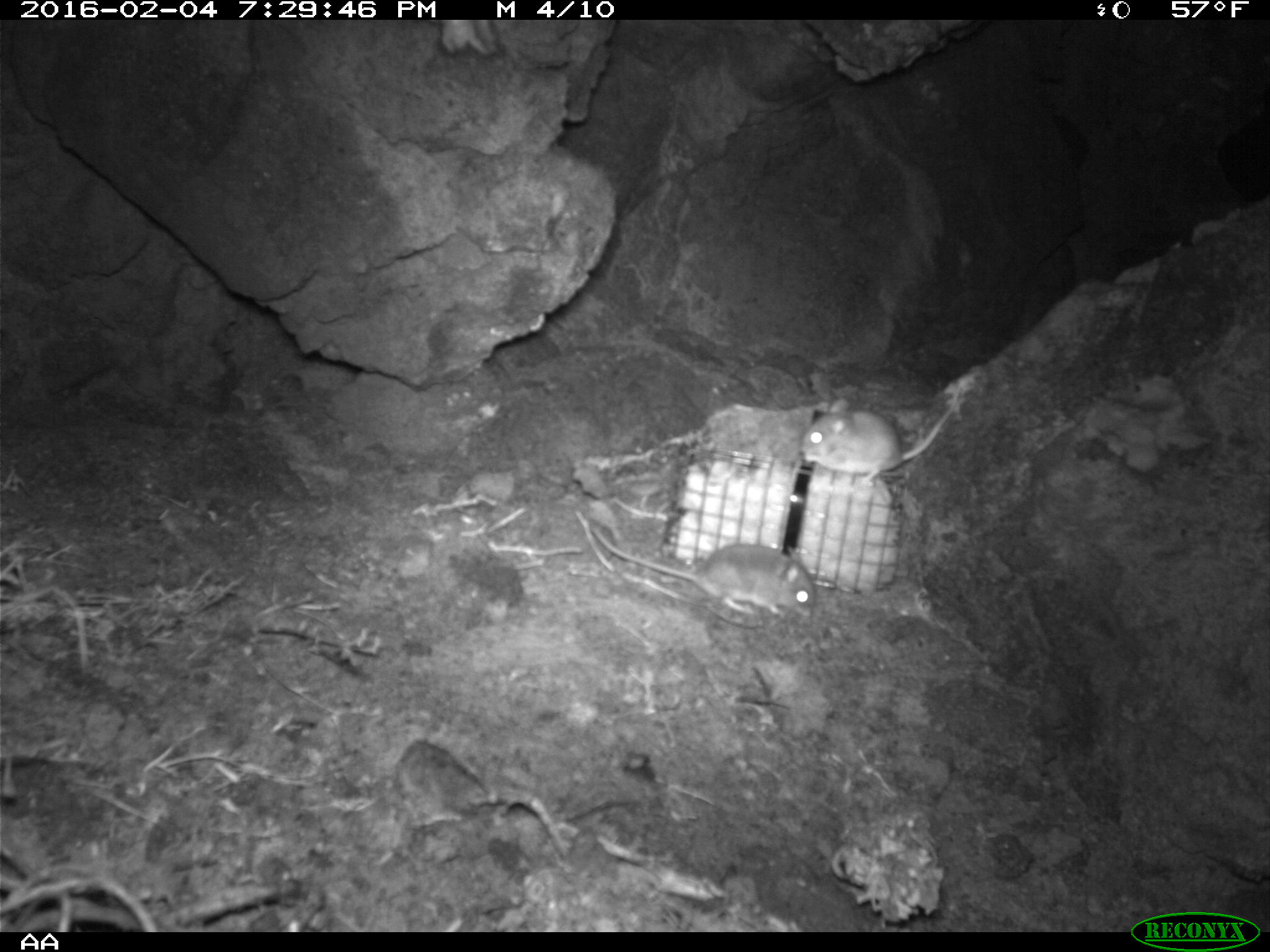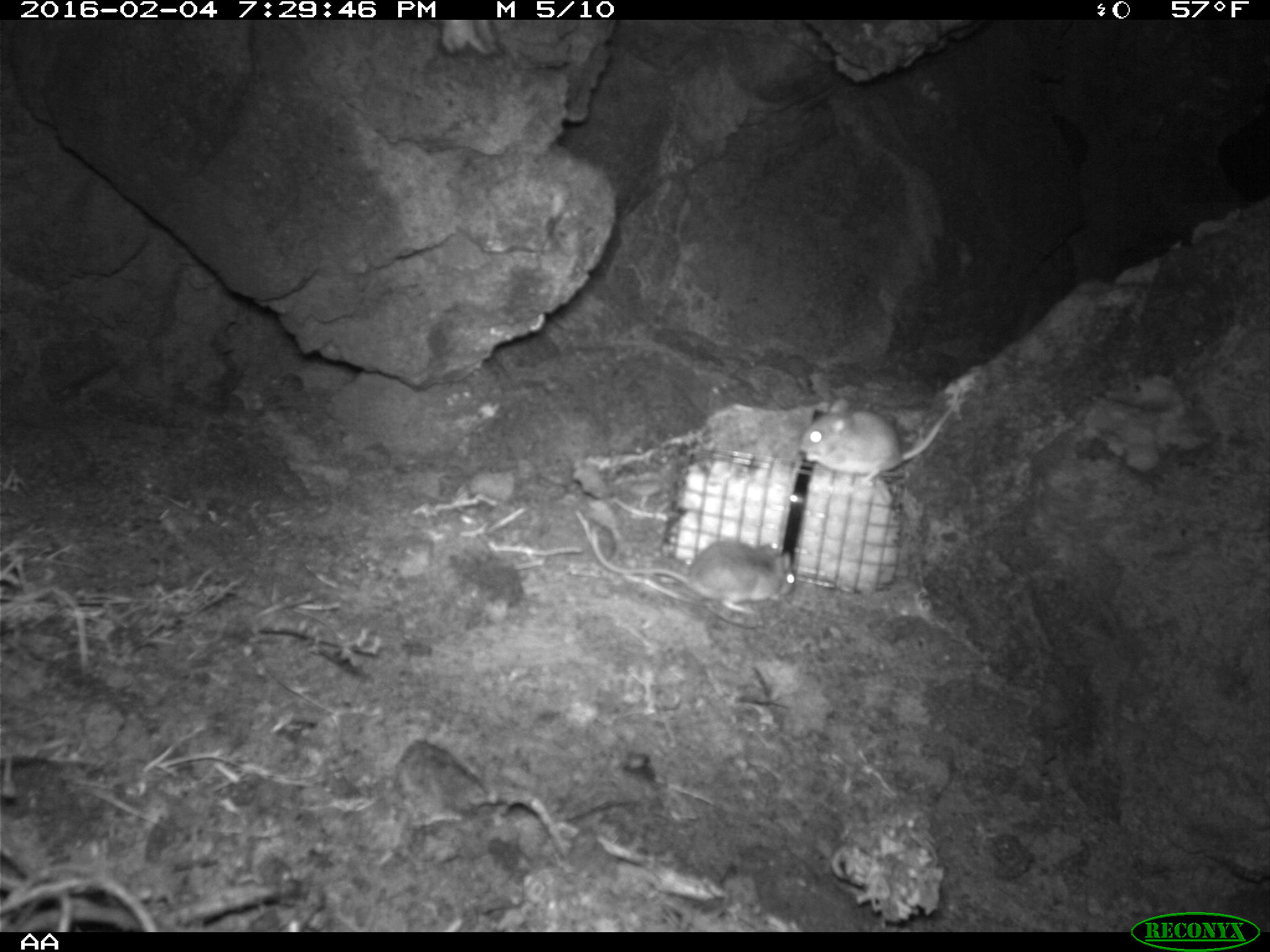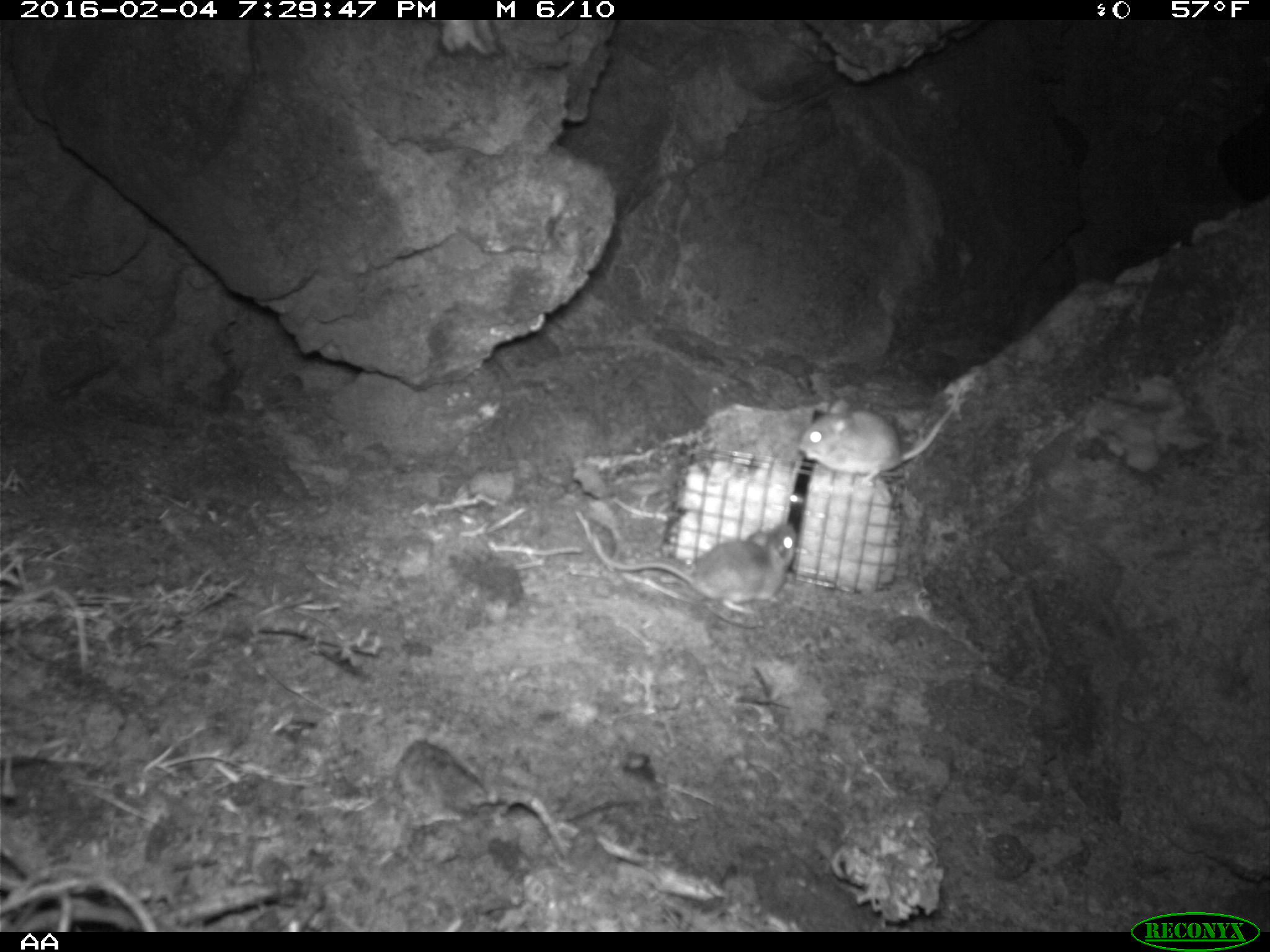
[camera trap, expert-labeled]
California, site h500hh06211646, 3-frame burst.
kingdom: Animalia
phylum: Chordata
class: Mammalia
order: Rodentia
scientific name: Rodentia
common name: rodent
Rodent (Rodentia).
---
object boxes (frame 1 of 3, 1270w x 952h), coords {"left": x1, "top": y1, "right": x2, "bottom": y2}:
rodent: {"left": 593, "top": 527, "right": 817, "bottom": 624}; {"left": 799, "top": 387, "right": 962, "bottom": 491}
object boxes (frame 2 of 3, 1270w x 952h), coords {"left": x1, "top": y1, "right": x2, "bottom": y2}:
rodent: {"left": 591, "top": 527, "right": 795, "bottom": 614}; {"left": 801, "top": 389, "right": 960, "bottom": 487}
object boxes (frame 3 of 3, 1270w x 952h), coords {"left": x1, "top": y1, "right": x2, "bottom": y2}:
rodent: {"left": 586, "top": 521, "right": 797, "bottom": 632}; {"left": 795, "top": 387, "right": 954, "bottom": 482}